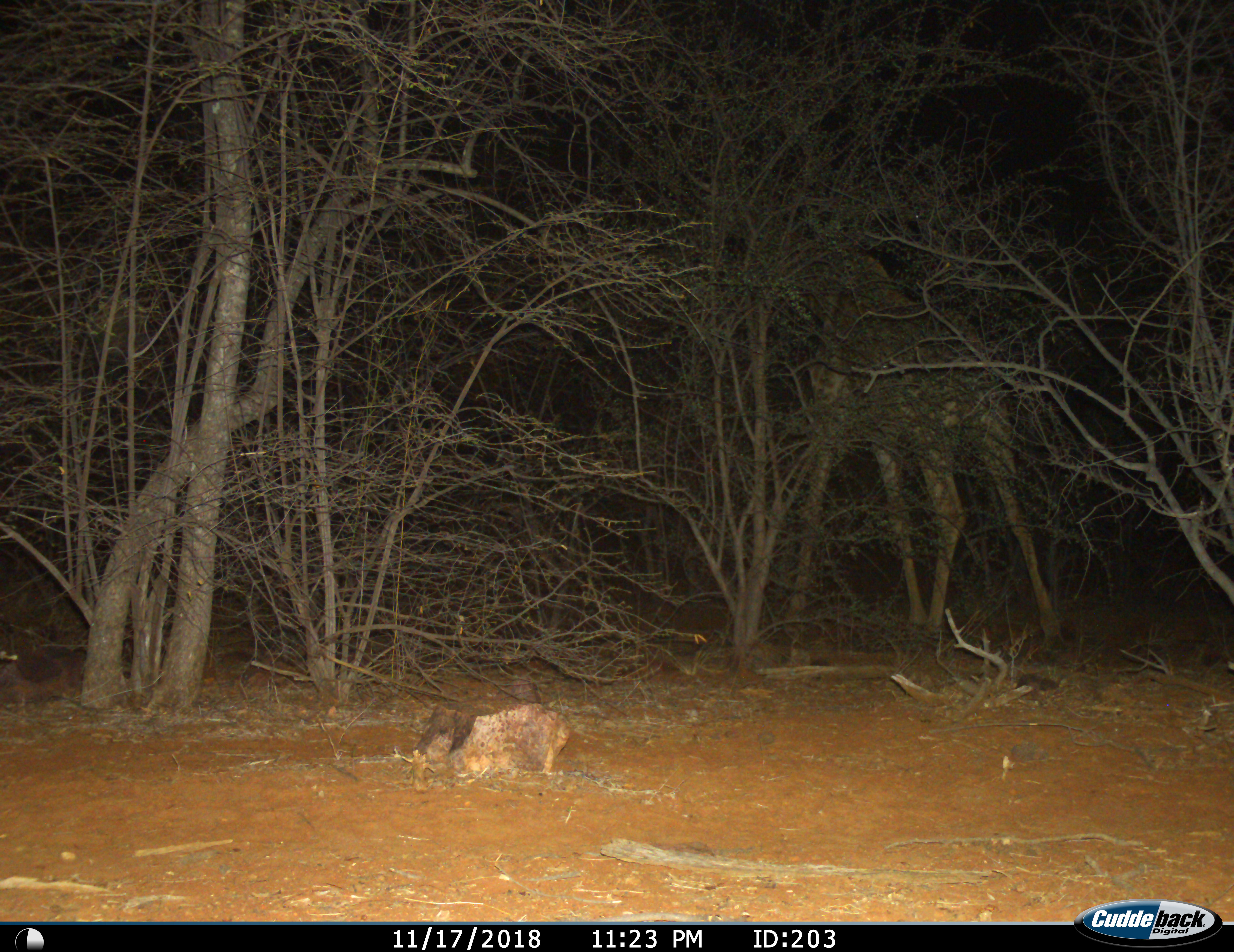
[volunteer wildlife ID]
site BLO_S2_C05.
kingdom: Animalia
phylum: Chordata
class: Mammalia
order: Artiodactyla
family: Giraffidae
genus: Giraffa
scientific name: Giraffa camelopardalis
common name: giraffe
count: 1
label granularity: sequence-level